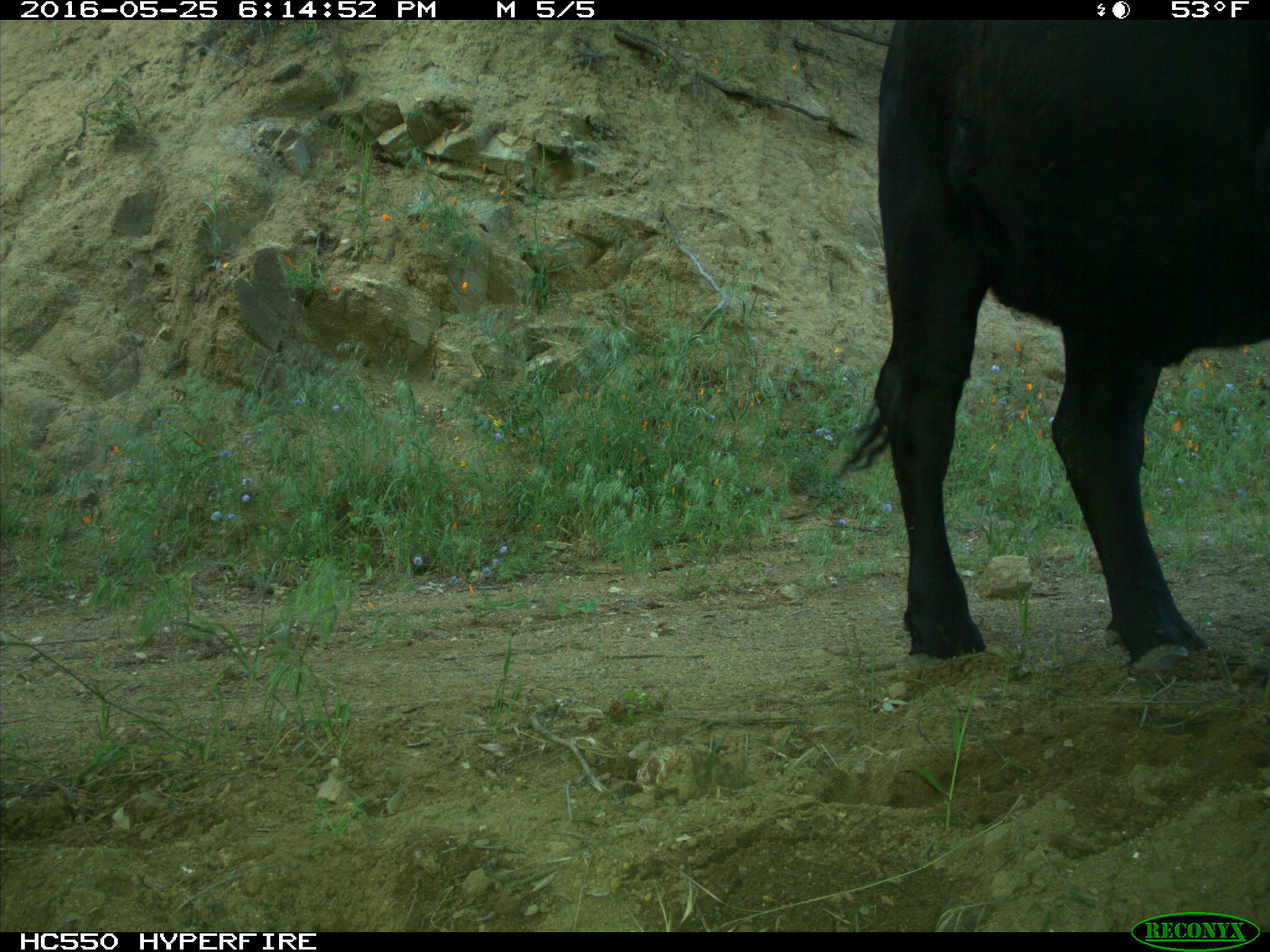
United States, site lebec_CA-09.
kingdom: Animalia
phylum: Chordata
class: Mammalia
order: Artiodactyla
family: Bovidae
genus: Bos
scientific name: Bos taurus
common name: domestic cow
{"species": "Bos taurus (domestic cow)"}